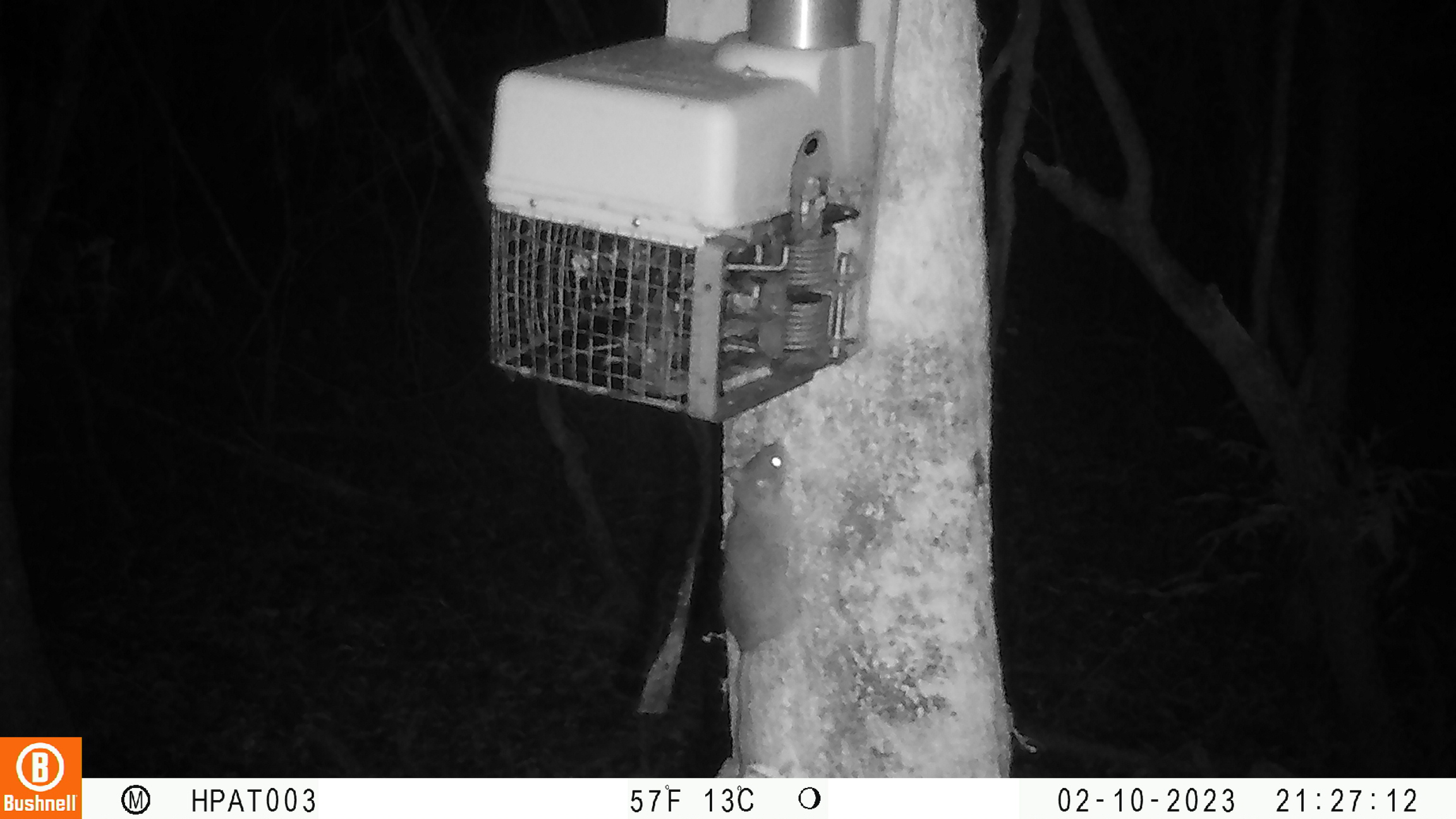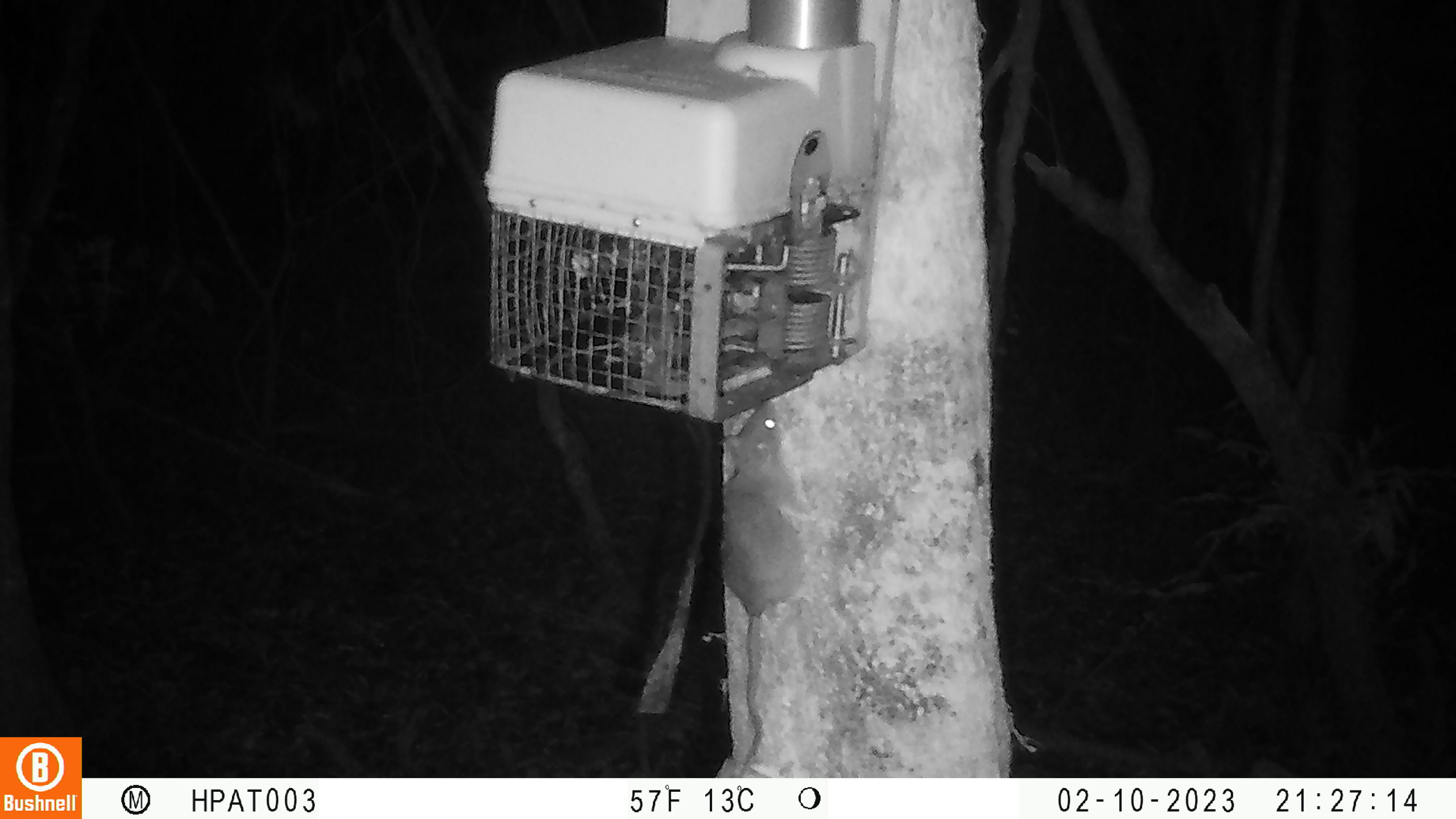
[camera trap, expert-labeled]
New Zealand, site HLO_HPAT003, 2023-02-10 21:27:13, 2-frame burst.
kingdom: Animalia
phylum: Chordata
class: Mammalia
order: Rodentia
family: Muridae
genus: Rattus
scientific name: Rattus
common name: rat